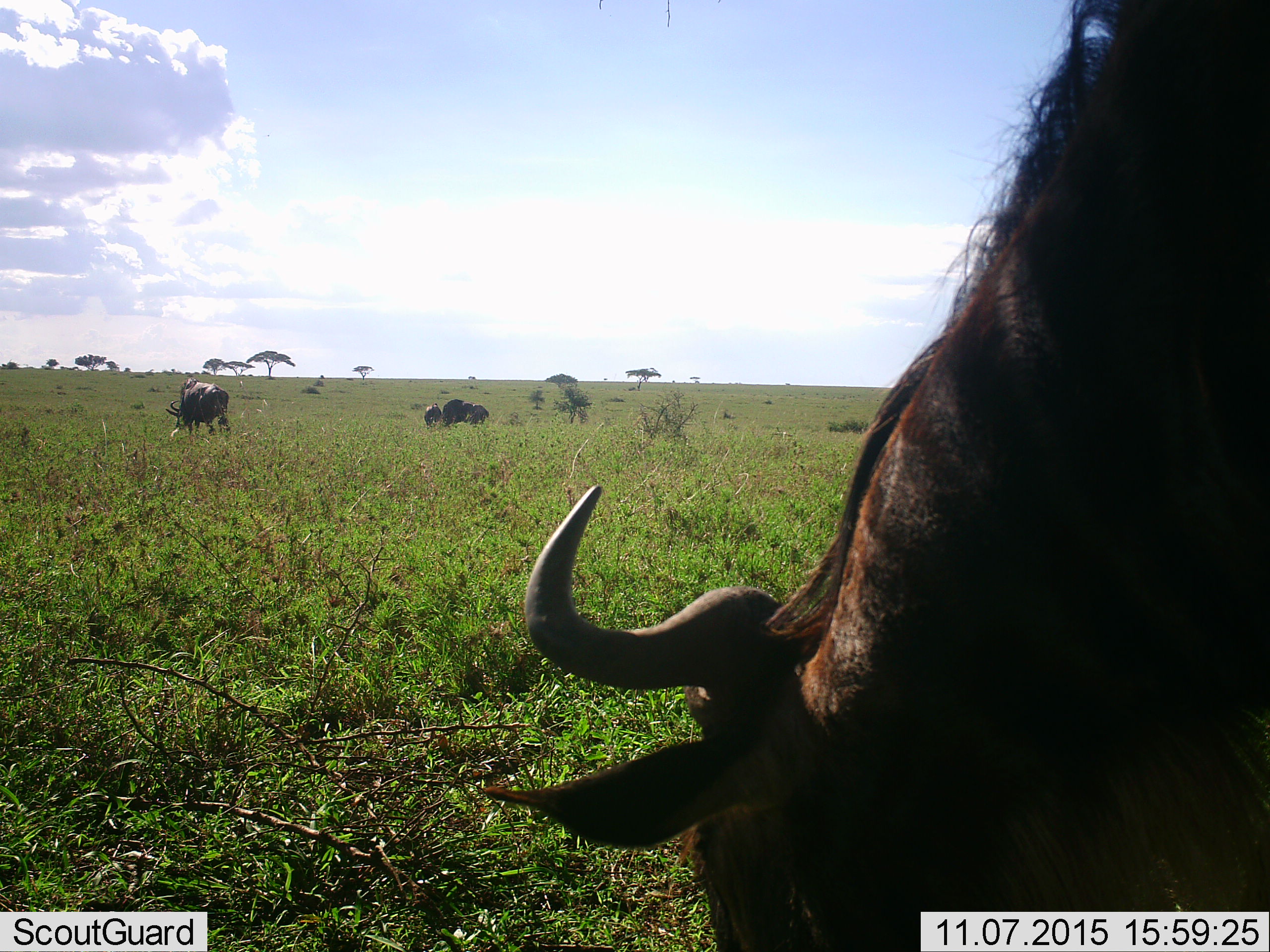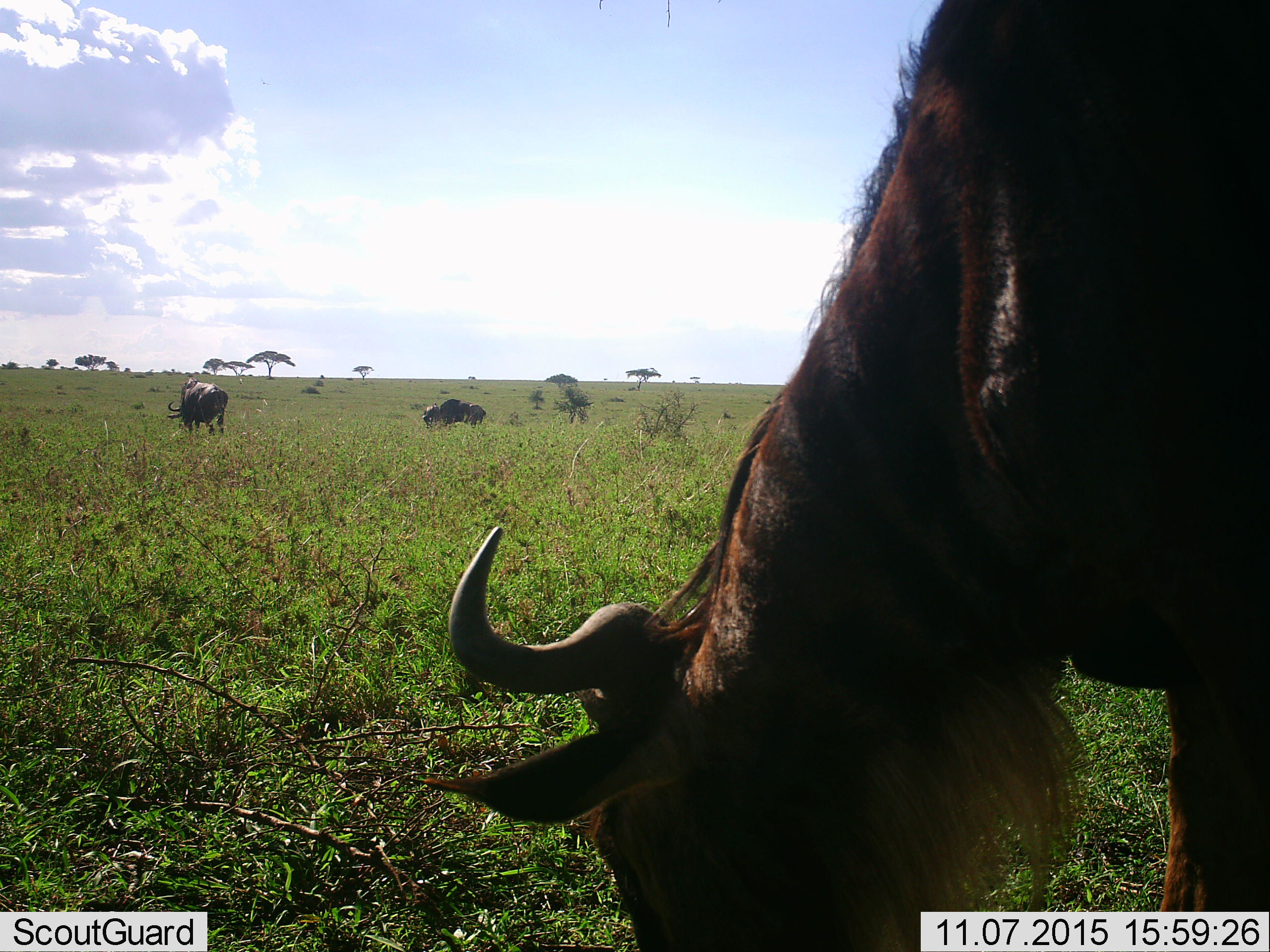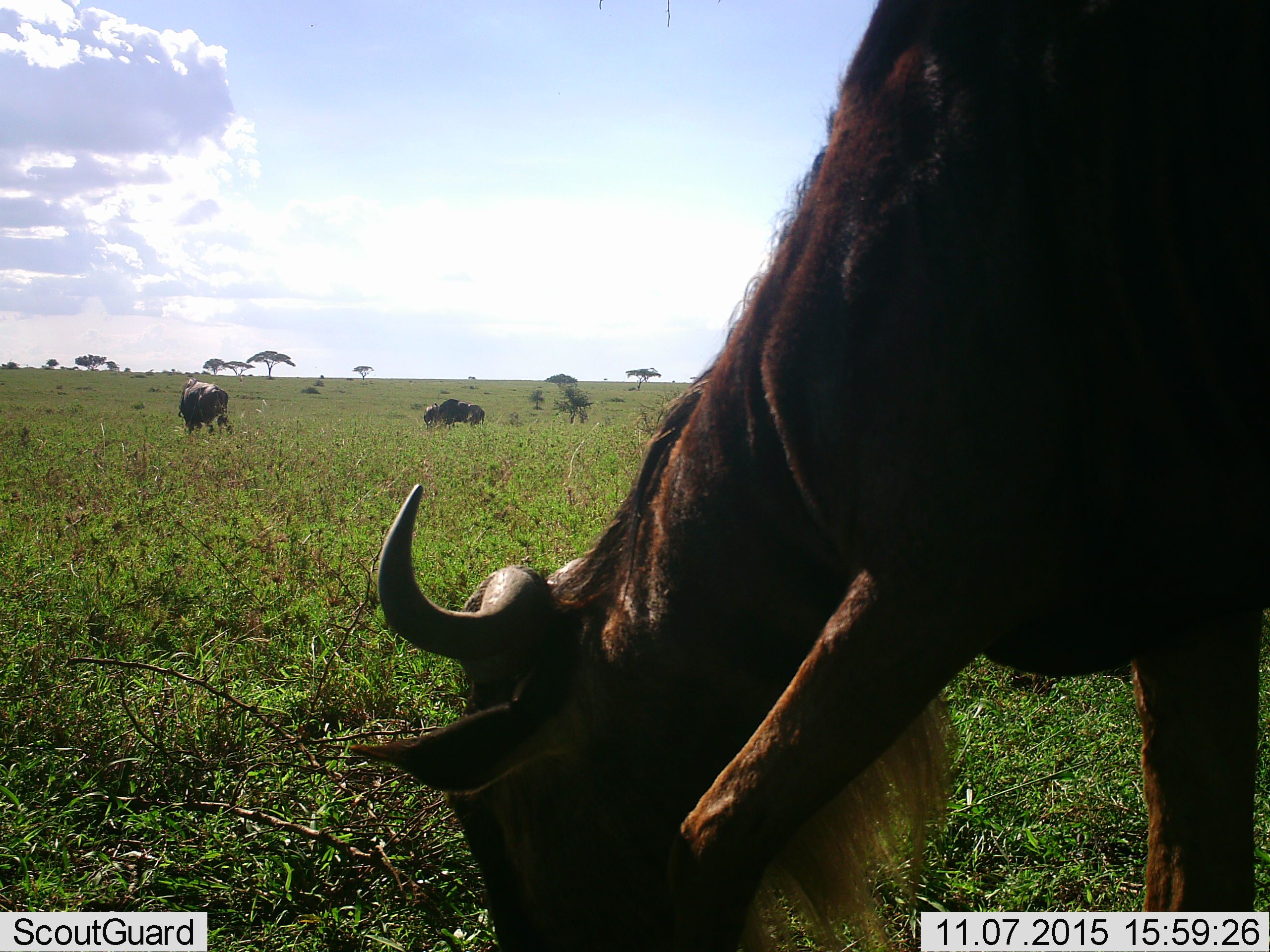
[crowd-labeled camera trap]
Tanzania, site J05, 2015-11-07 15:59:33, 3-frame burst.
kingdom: Animalia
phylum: Chordata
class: Mammalia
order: Artiodactyla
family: Bovidae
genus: Connochaetes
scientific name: Connochaetes taurinus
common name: blue wildebeest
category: wildebeest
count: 5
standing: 57%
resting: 0%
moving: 43%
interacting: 0%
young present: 0%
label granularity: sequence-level